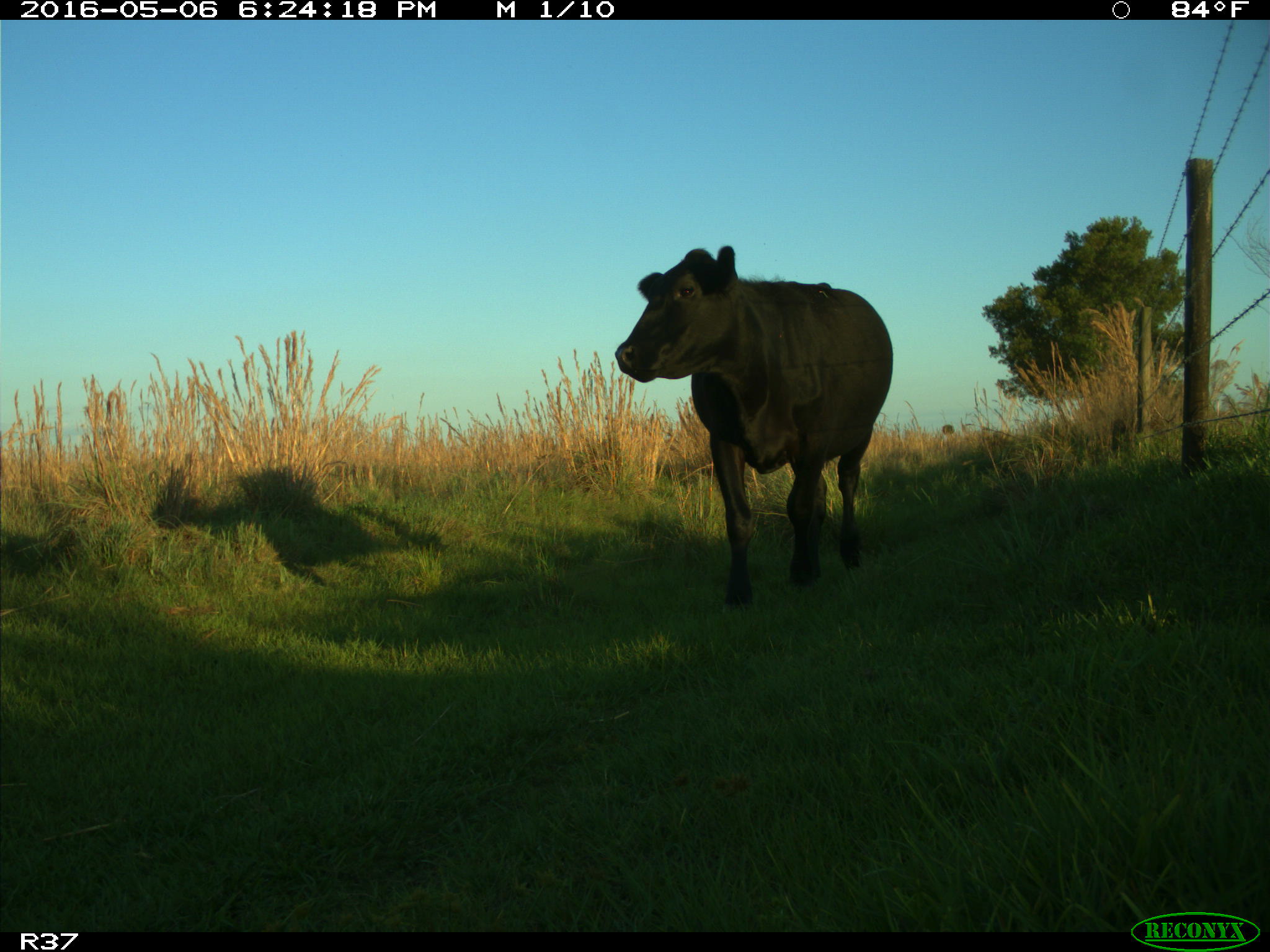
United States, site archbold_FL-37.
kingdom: Animalia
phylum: Chordata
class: Mammalia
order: Artiodactyla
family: Bovidae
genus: Bos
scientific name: Bos taurus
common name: domestic cow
Bos taurus (domestic cow).